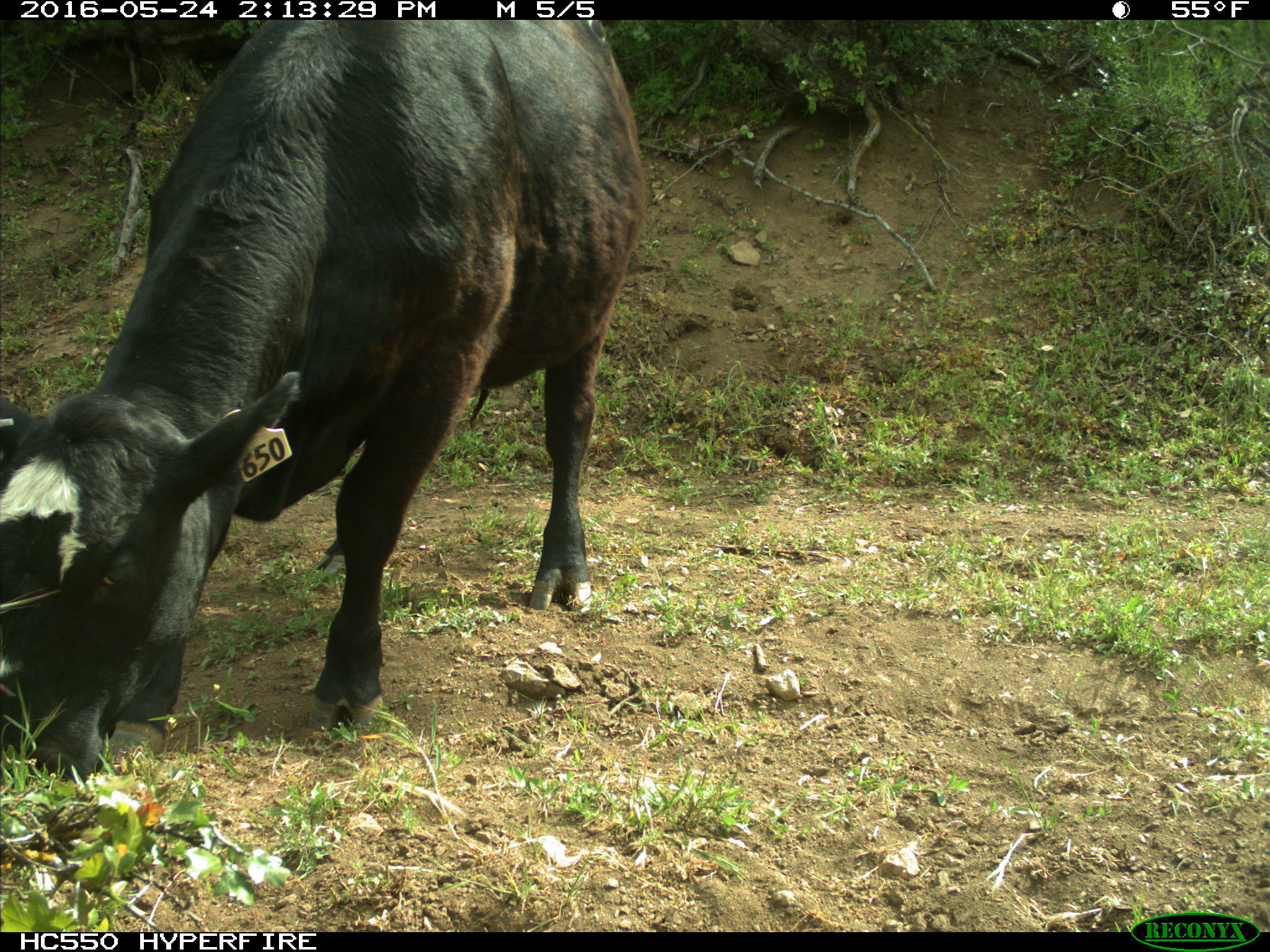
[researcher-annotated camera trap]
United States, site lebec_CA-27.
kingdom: Animalia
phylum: Chordata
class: Mammalia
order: Artiodactyla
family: Bovidae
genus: Bos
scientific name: Bos taurus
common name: domestic cow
Bos taurus (domestic cow).